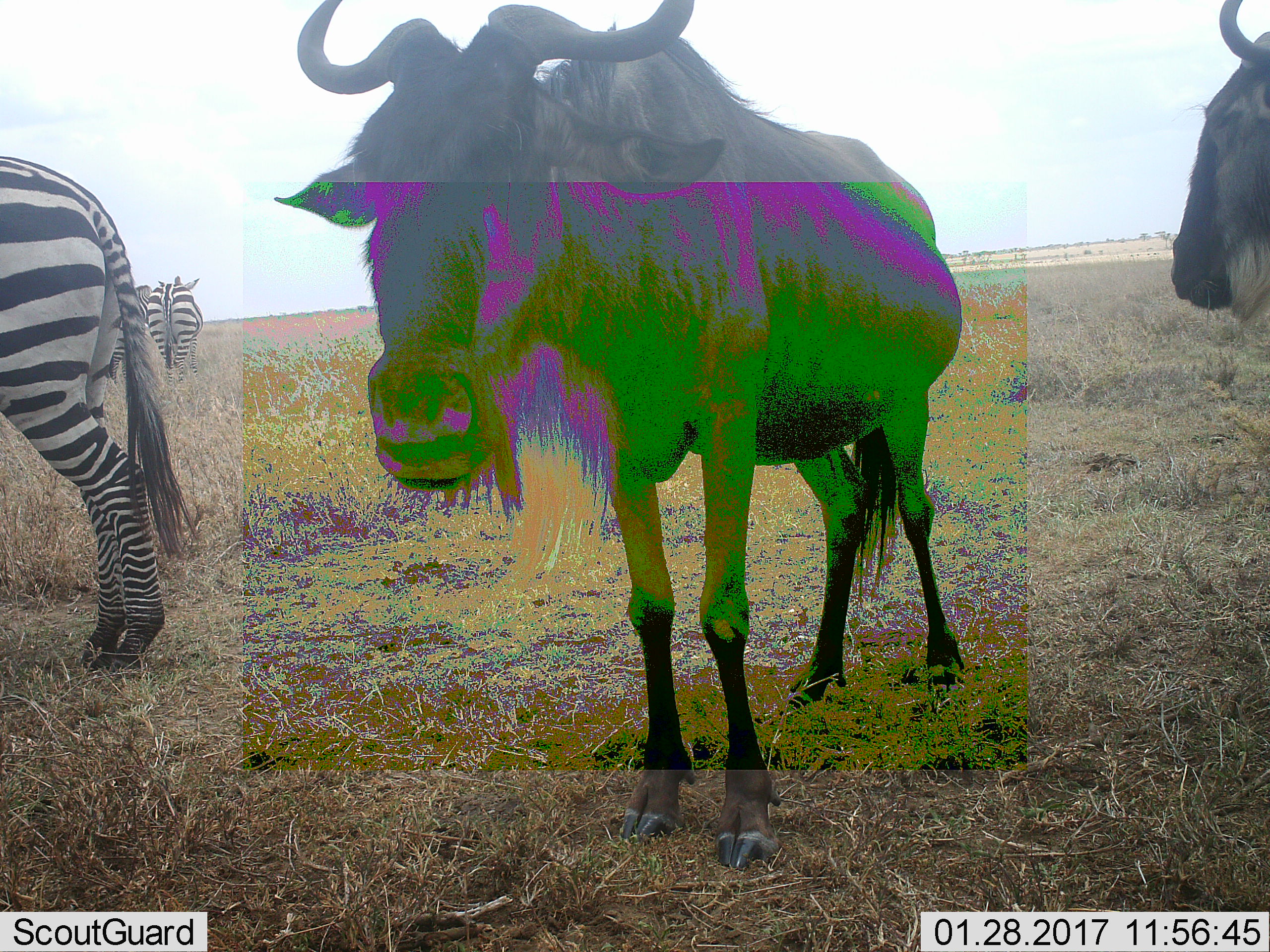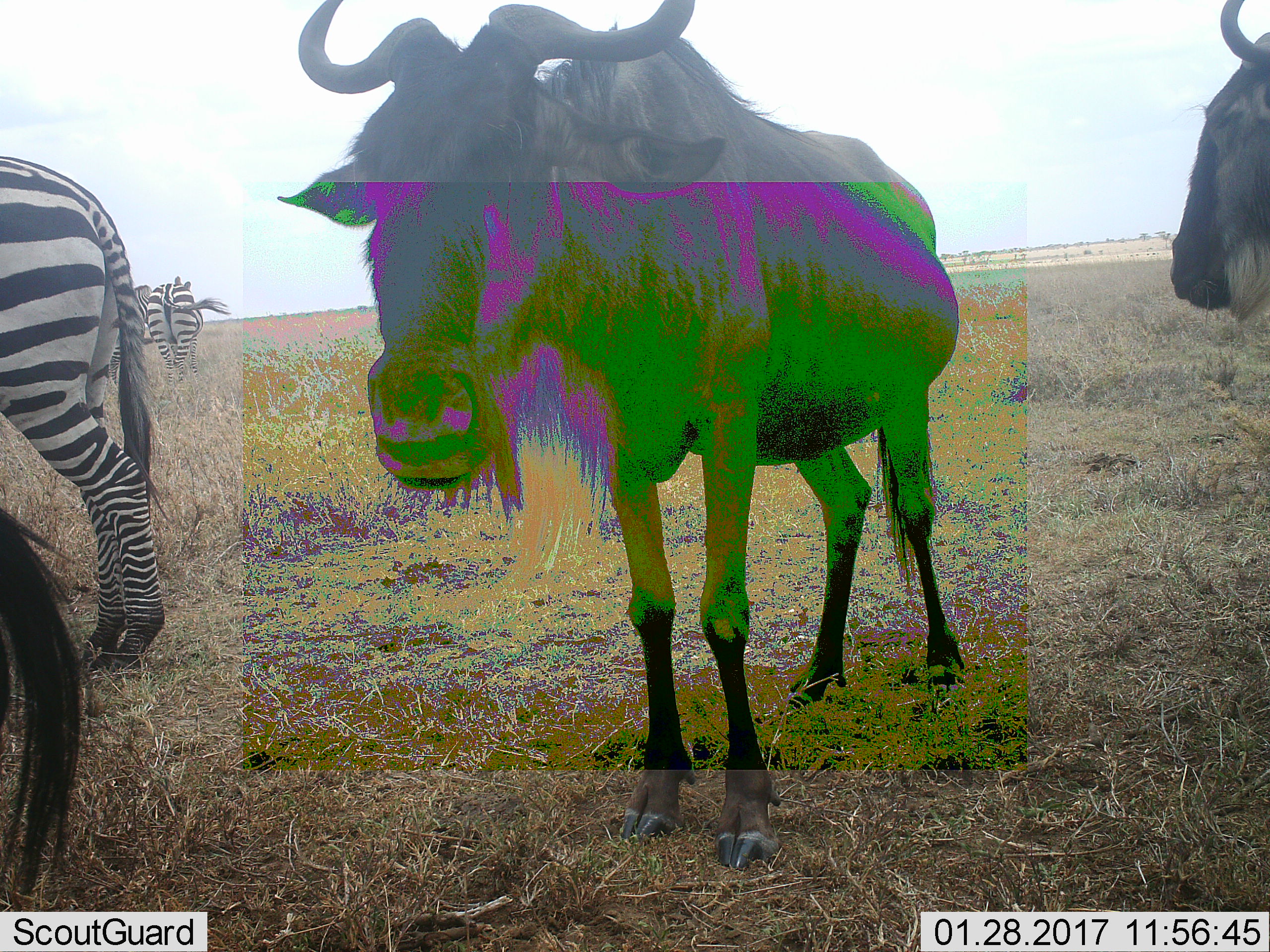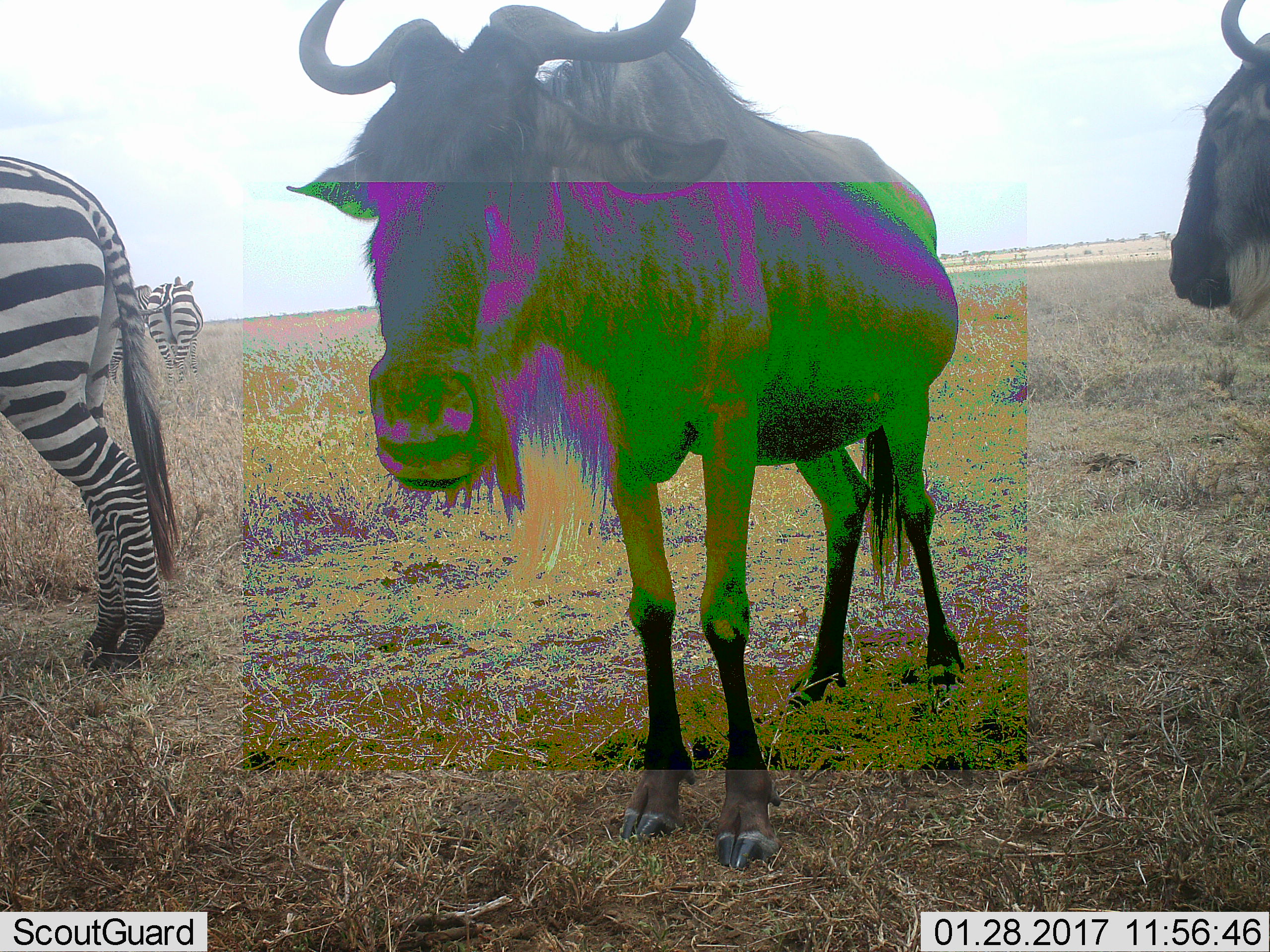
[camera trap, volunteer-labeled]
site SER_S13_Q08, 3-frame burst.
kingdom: Animalia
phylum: Chordata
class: Mammalia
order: Artiodactyla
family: Bovidae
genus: Connochaetes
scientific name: Connochaetes taurinus taurinus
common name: blue wildebeest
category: wildebeestblue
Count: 2.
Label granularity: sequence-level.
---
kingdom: Animalia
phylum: Chordata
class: Mammalia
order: Perissodactyla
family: Equidae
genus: Equus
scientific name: Equus quagga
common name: plains zebra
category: zebraplains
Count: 3.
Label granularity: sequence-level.